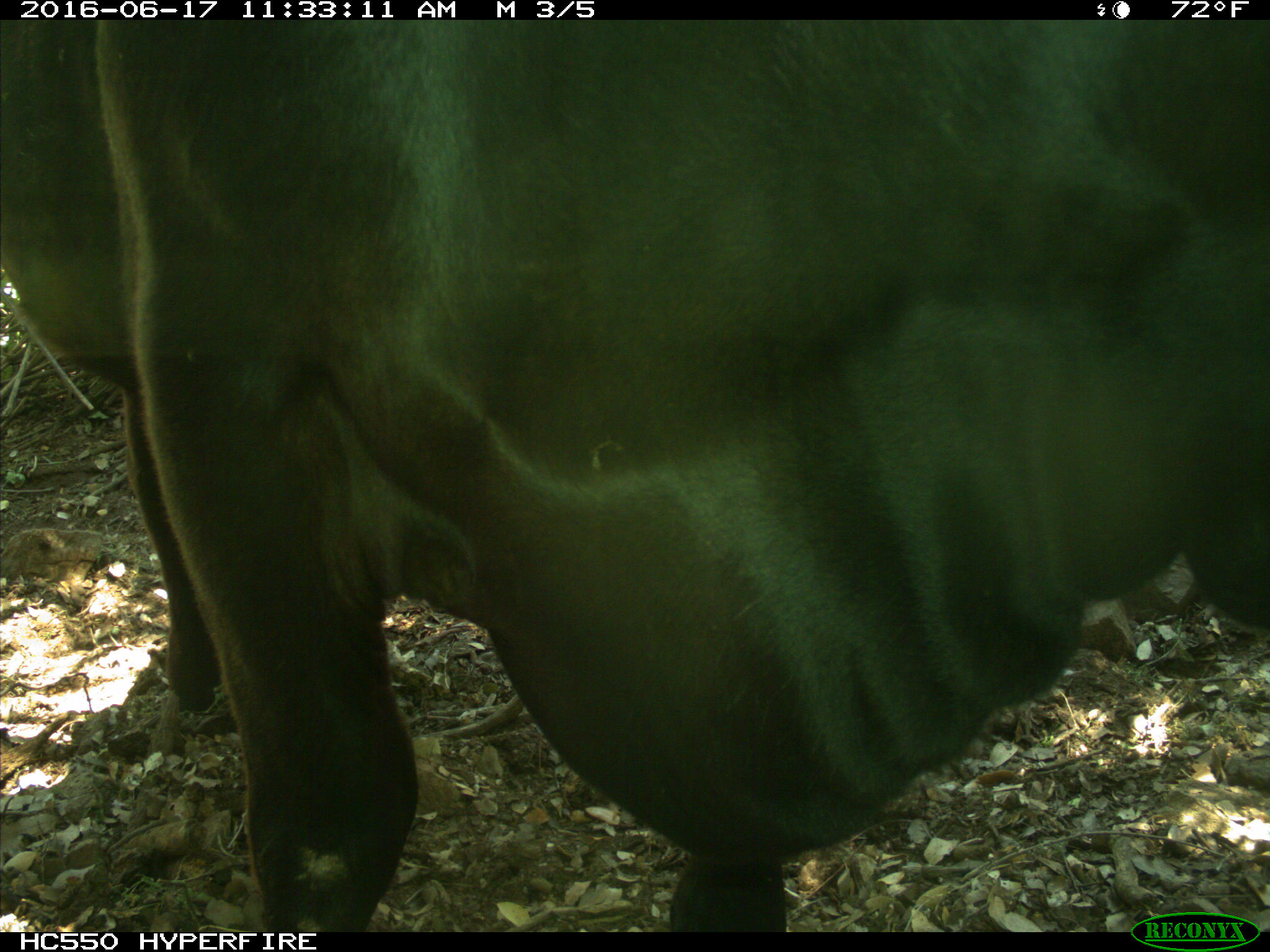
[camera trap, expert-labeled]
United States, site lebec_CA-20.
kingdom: Animalia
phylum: Chordata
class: Mammalia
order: Artiodactyla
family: Bovidae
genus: Bos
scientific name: Bos taurus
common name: domestic cow